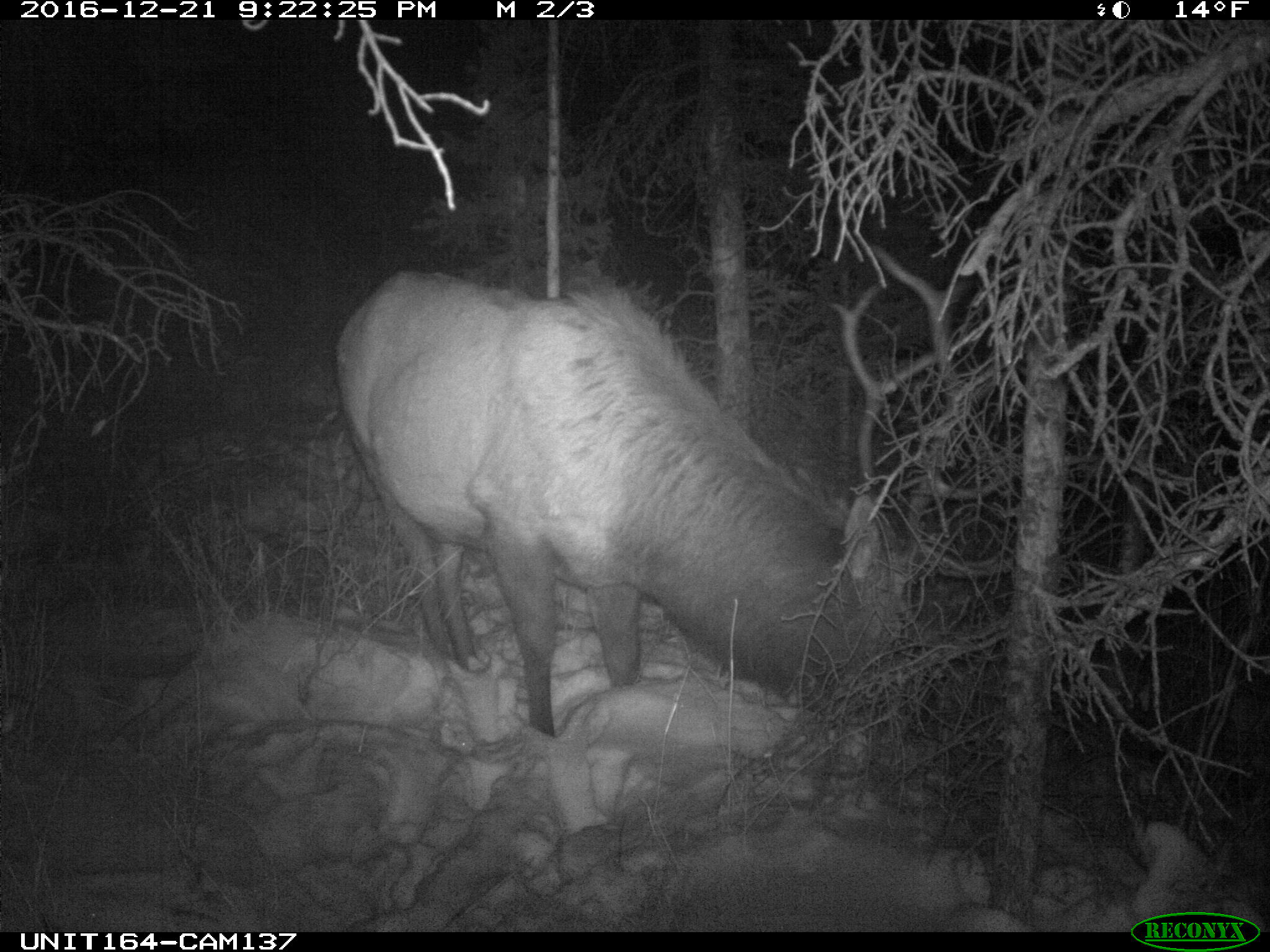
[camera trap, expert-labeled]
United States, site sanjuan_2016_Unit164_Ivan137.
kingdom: Animalia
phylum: Chordata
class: Mammalia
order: Artiodactyla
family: Cervidae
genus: Cervus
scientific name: Cervus elaphus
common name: red deer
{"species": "Cervus elaphus (red deer)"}